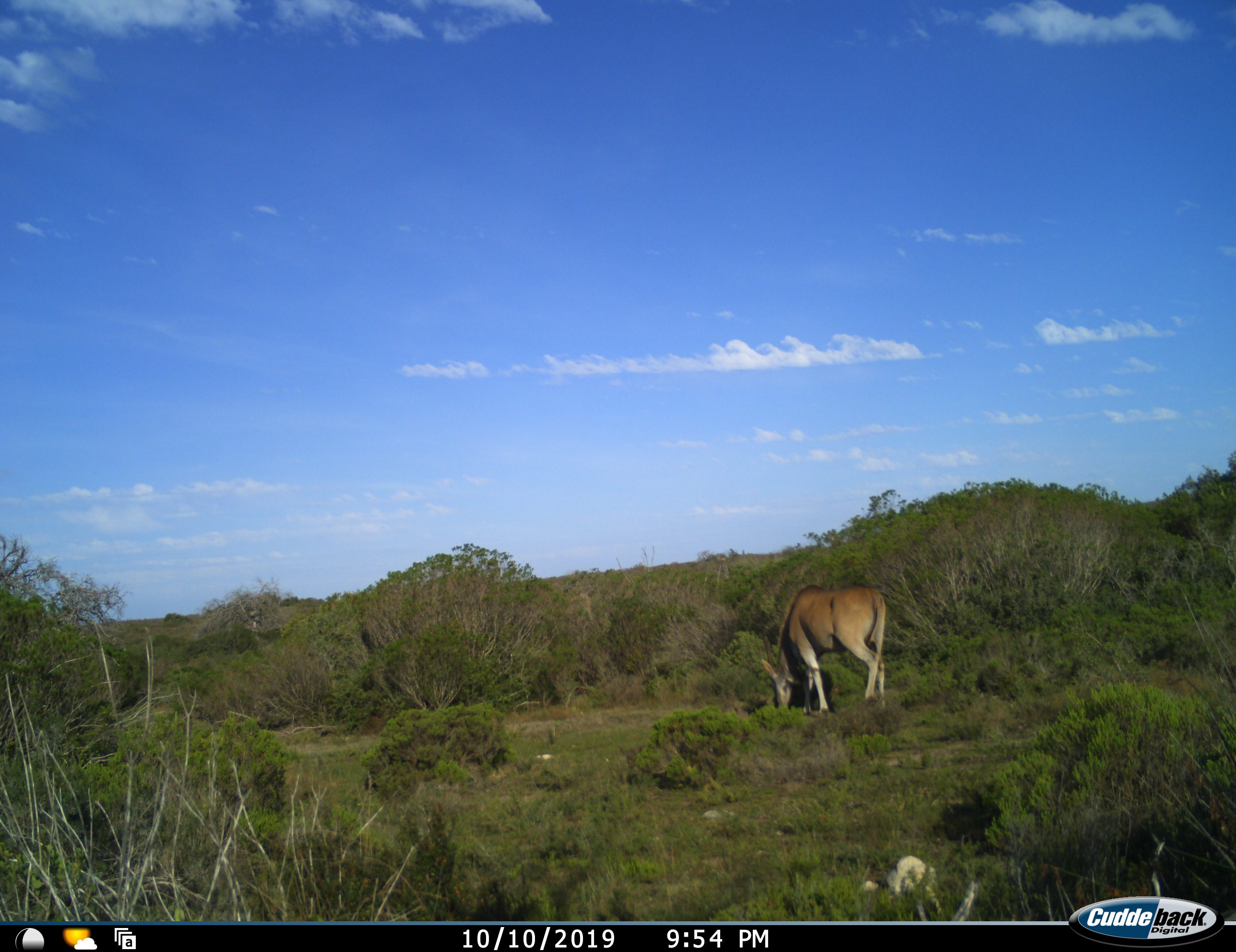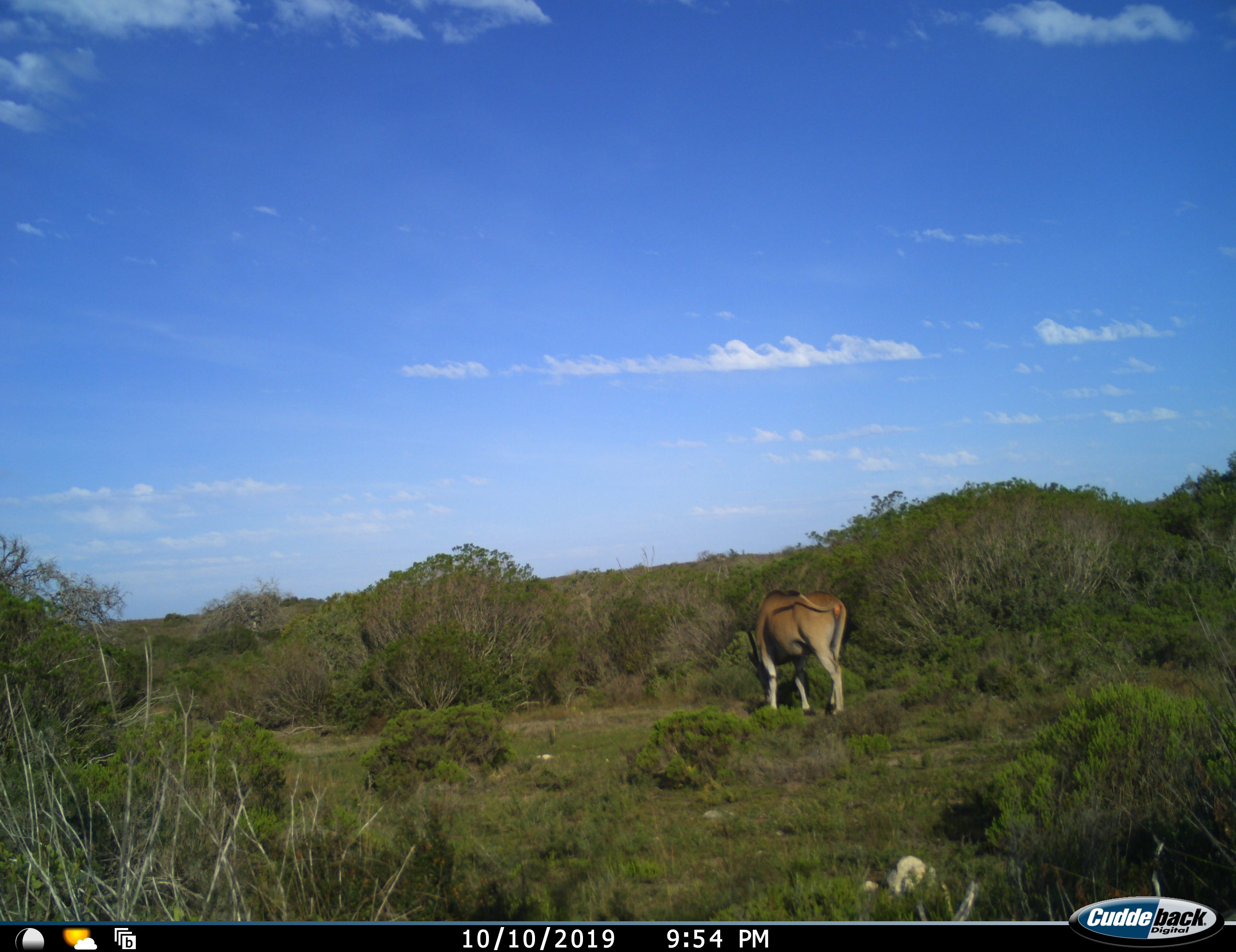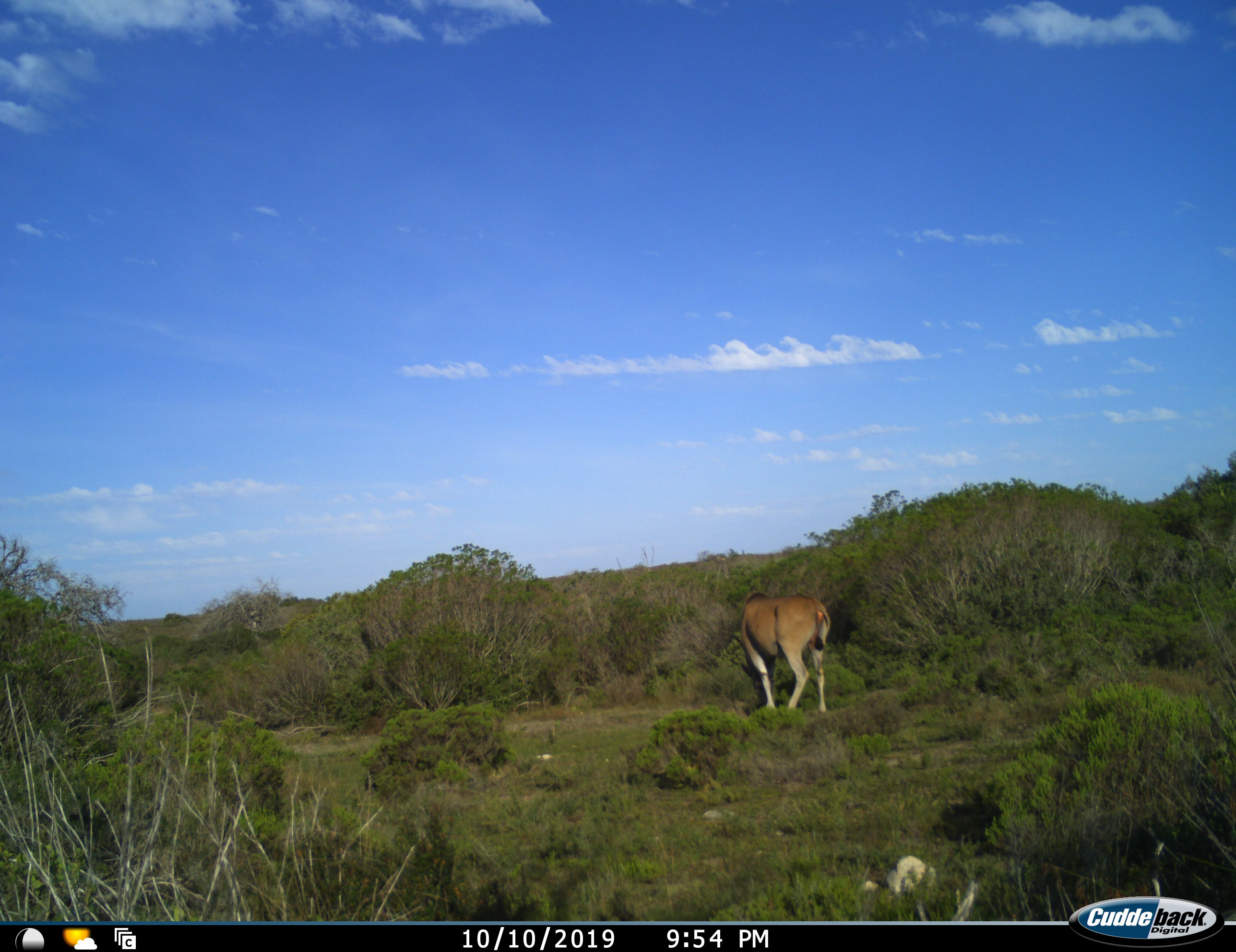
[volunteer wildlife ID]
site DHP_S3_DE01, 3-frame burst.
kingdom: Animalia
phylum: Chordata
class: Mammalia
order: Artiodactyla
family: Bovidae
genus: Tragelaphus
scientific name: Tragelaphus oryx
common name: eland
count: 1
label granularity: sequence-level